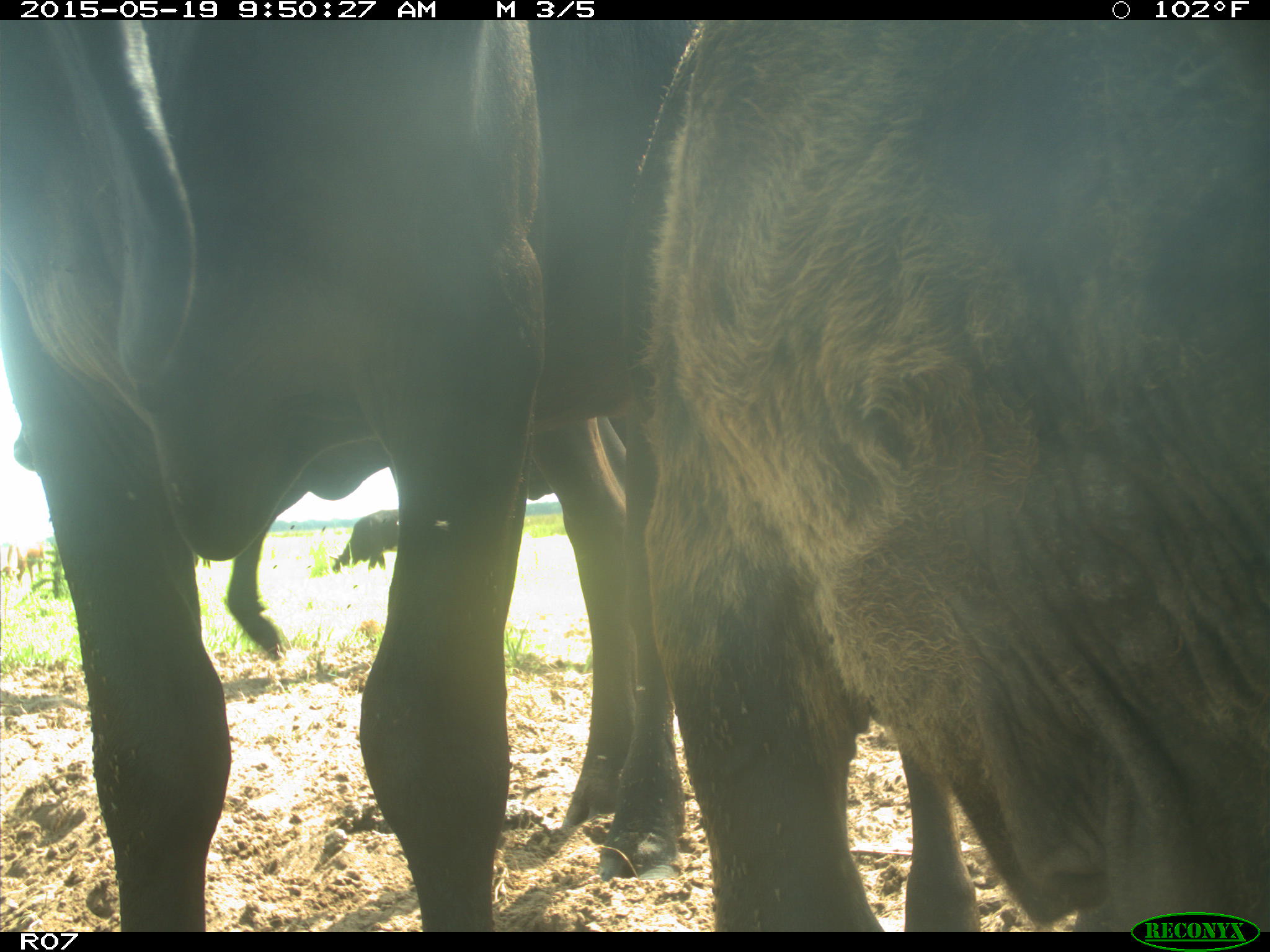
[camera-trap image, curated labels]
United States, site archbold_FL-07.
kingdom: Animalia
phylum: Chordata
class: Mammalia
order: Artiodactyla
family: Bovidae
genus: Bos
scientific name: Bos taurus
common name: domestic cow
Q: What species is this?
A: Bos taurus (domestic cow).